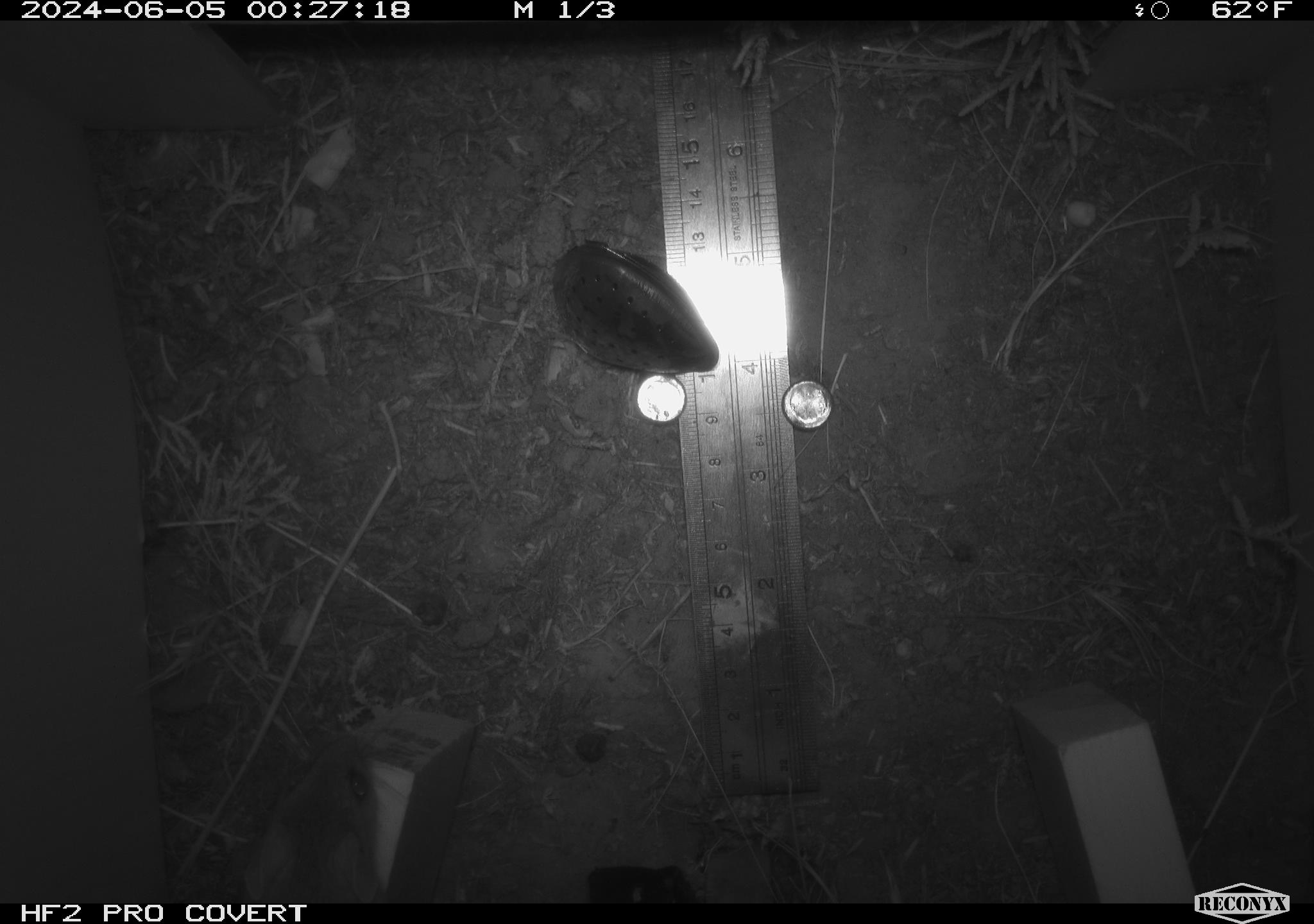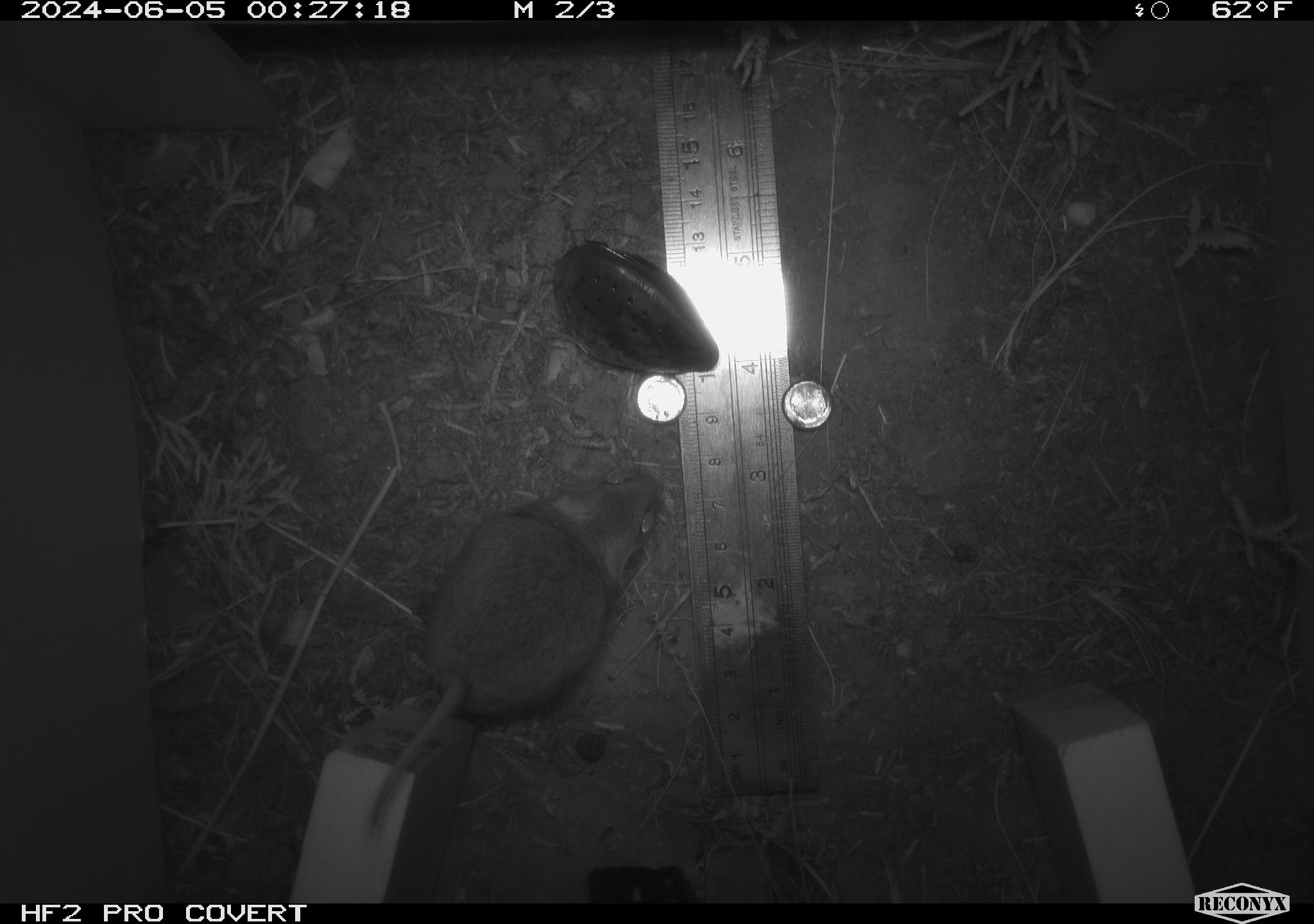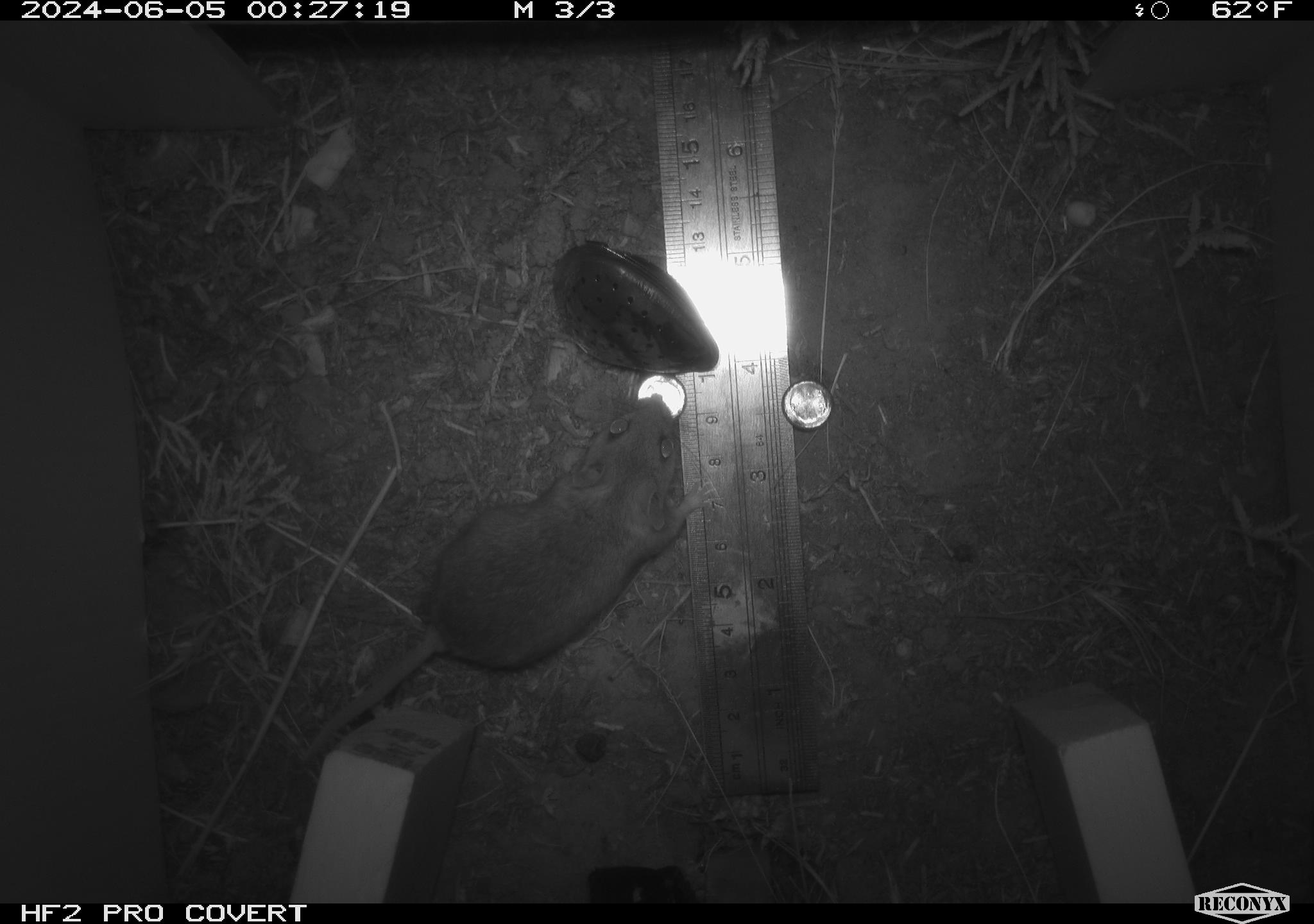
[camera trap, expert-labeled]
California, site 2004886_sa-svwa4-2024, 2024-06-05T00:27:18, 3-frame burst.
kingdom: Animalia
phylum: Chordata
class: Mammalia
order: Rodentia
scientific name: Rodentia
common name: mouse species